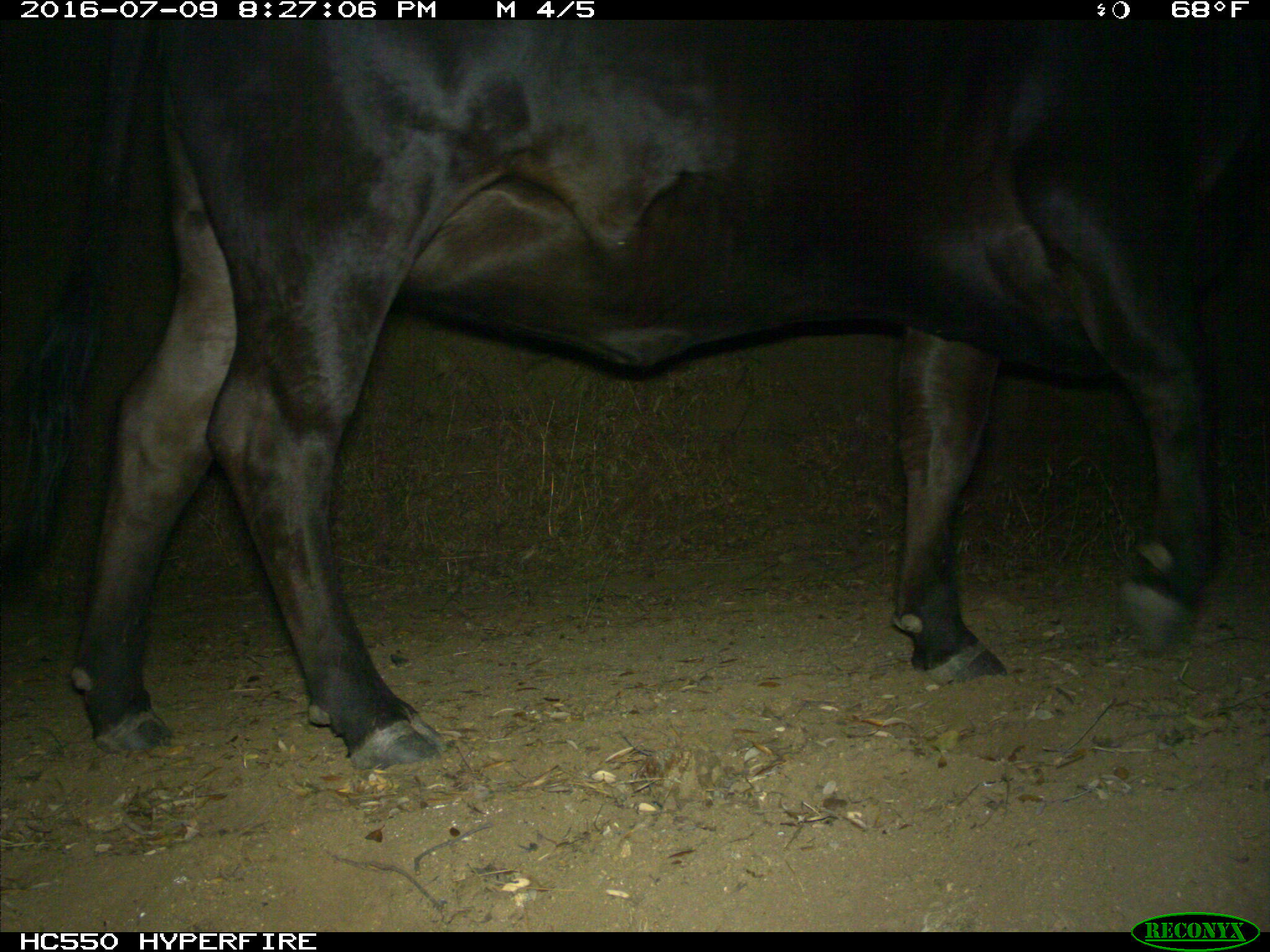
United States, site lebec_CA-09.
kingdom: Animalia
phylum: Chordata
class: Mammalia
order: Artiodactyla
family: Bovidae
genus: Bos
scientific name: Bos taurus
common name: domestic cow